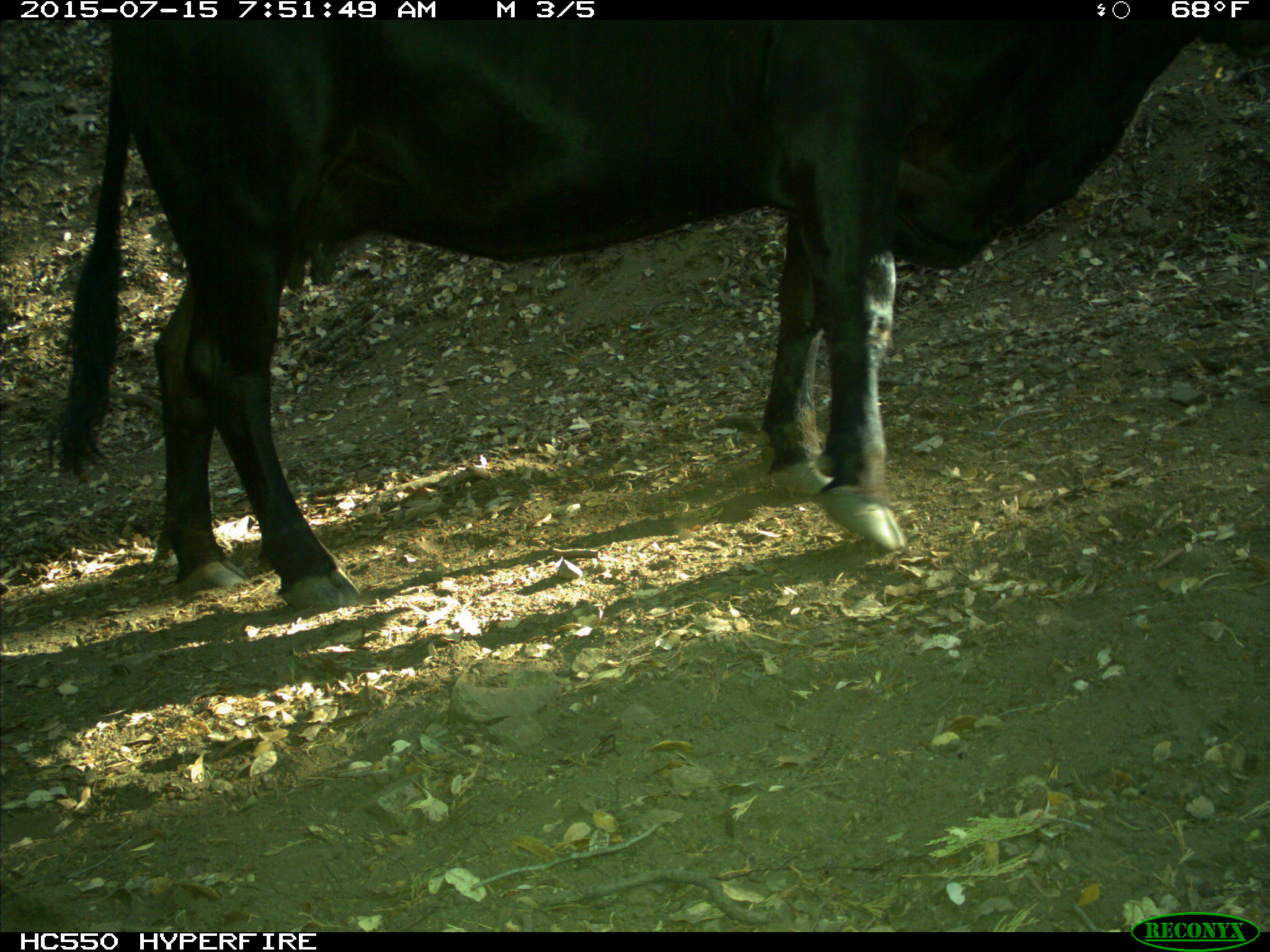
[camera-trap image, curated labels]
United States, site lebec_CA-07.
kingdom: Animalia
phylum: Chordata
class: Mammalia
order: Artiodactyla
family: Bovidae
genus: Bos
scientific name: Bos taurus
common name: domestic cow